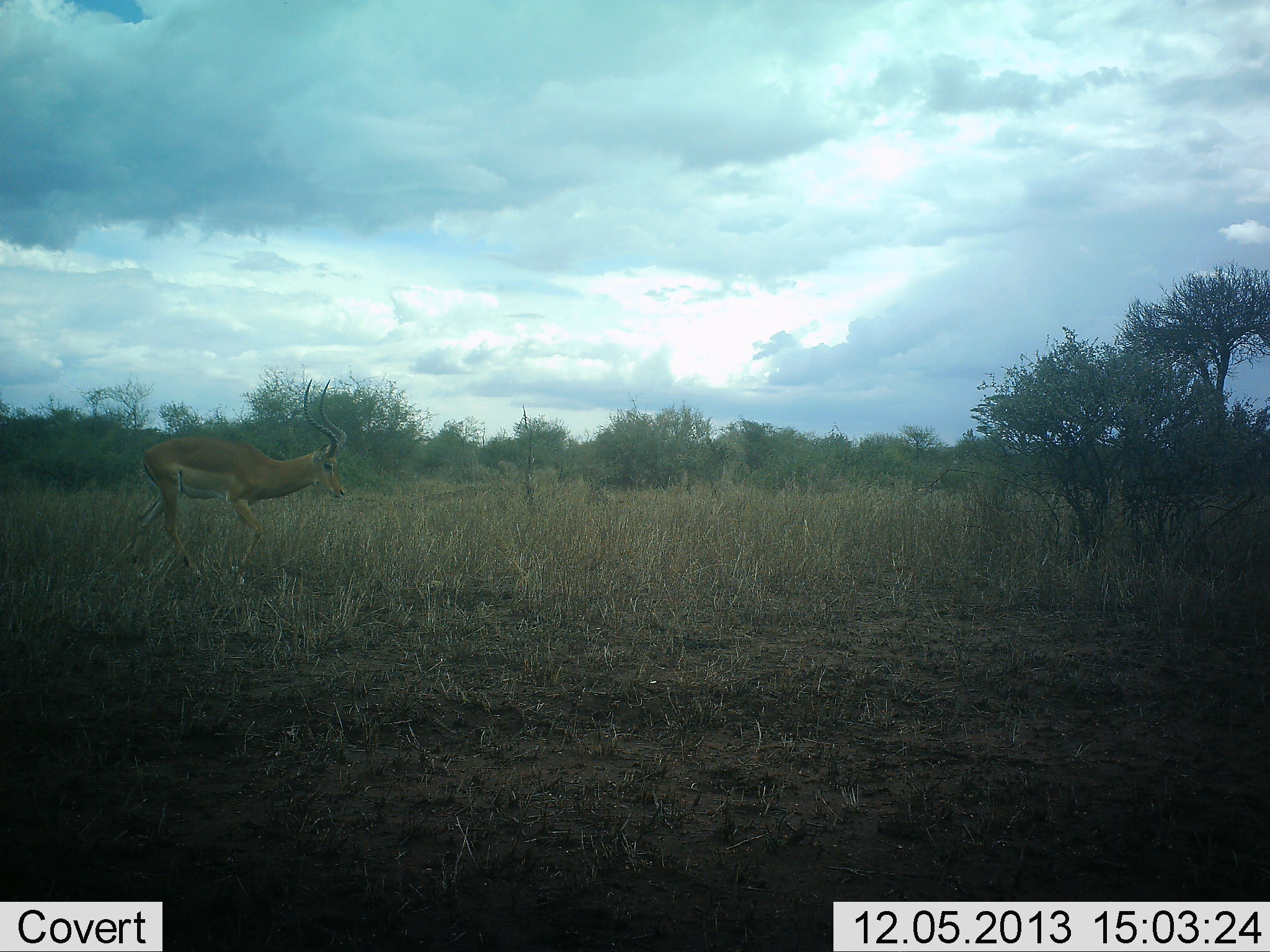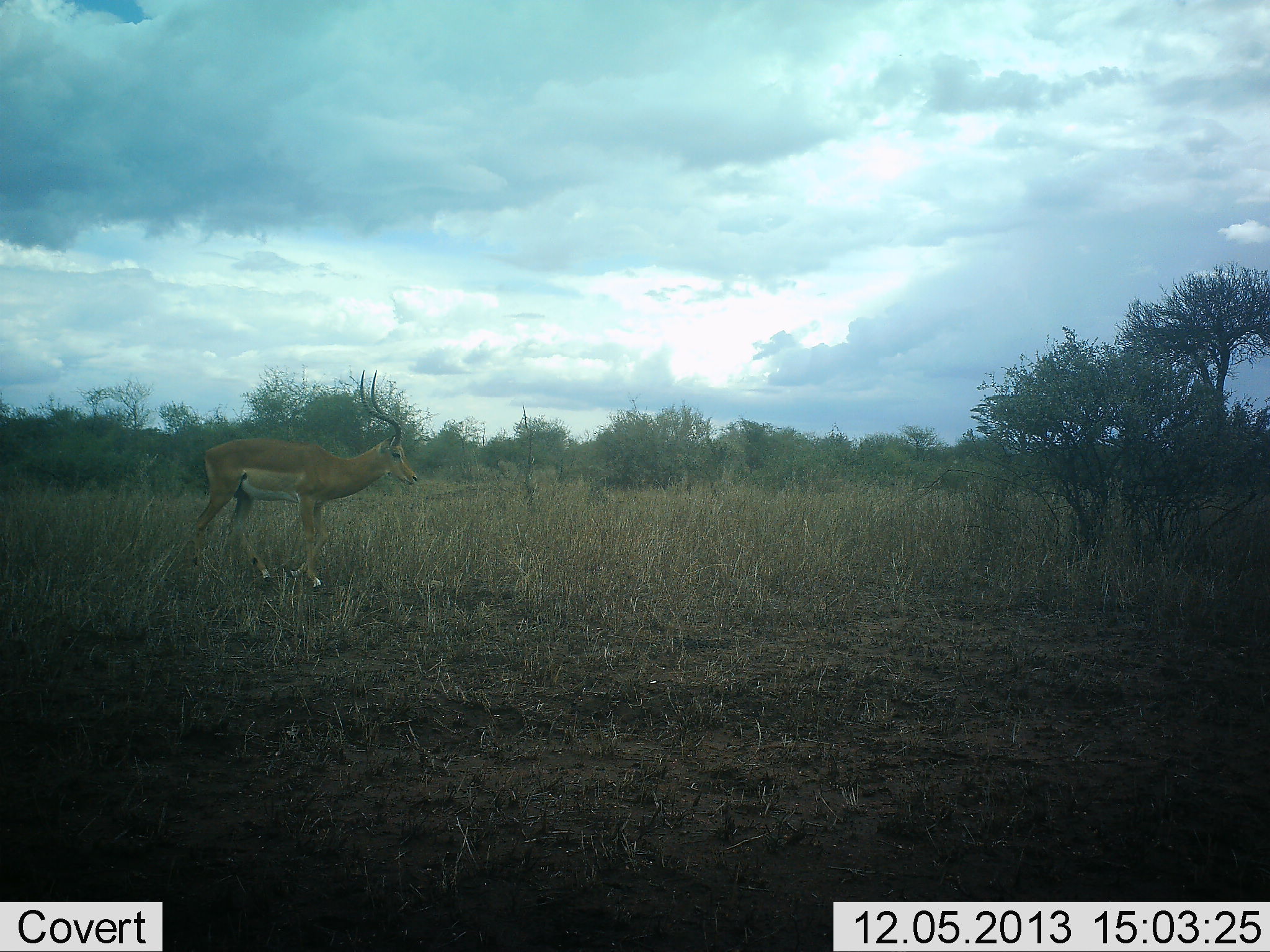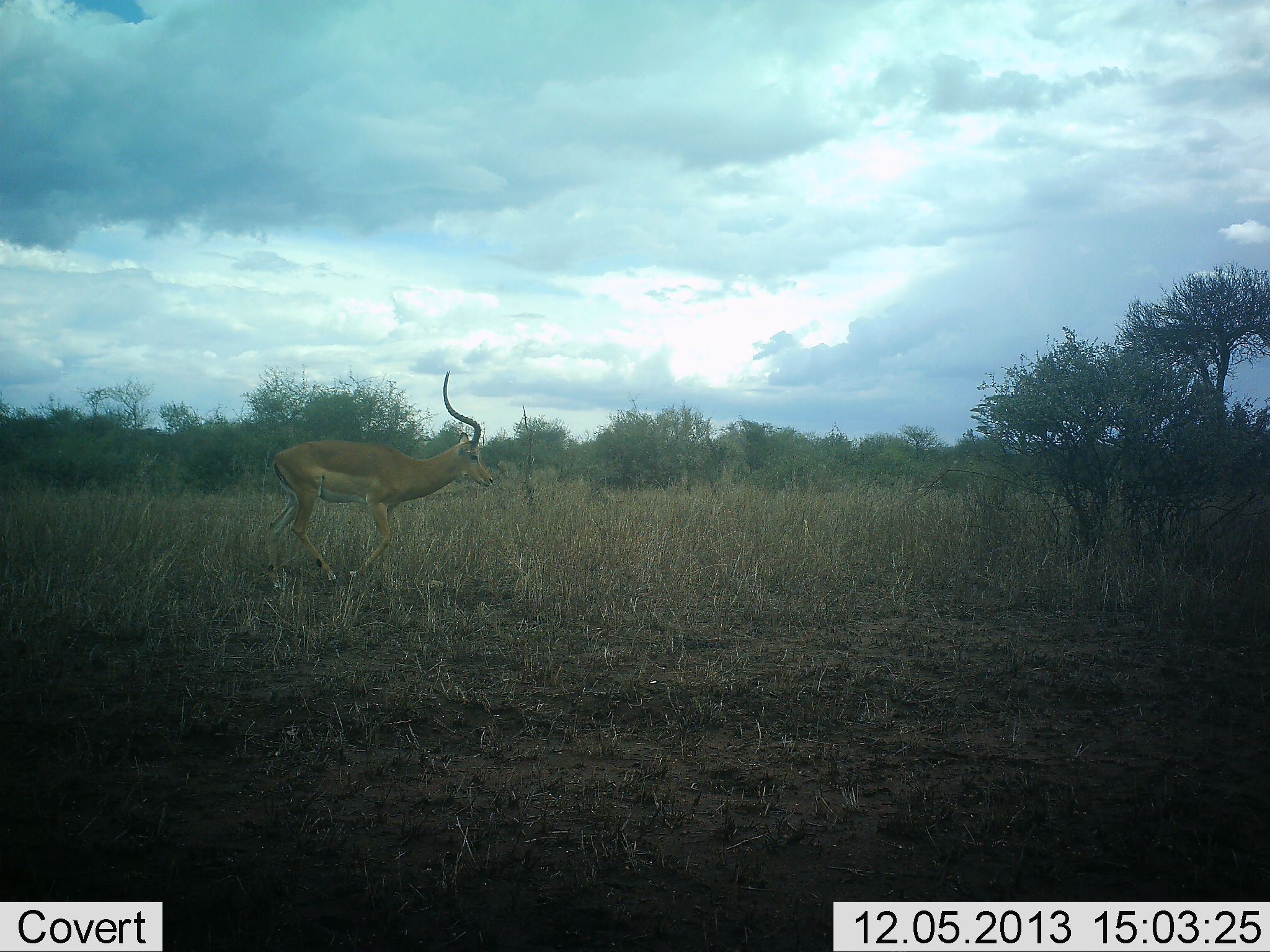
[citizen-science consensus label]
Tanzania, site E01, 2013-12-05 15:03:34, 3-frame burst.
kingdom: Animalia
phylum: Chordata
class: Mammalia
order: Artiodactyla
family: Bovidae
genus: Aepyceros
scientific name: Aepyceros melampus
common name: impala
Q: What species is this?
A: Impala (Aepyceros melampus).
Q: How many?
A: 1.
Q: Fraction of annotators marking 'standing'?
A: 0%.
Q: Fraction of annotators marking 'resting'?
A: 0%.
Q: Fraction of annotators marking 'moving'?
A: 100%.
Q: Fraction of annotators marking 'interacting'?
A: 0%.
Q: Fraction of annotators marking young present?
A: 0%.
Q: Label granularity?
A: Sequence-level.